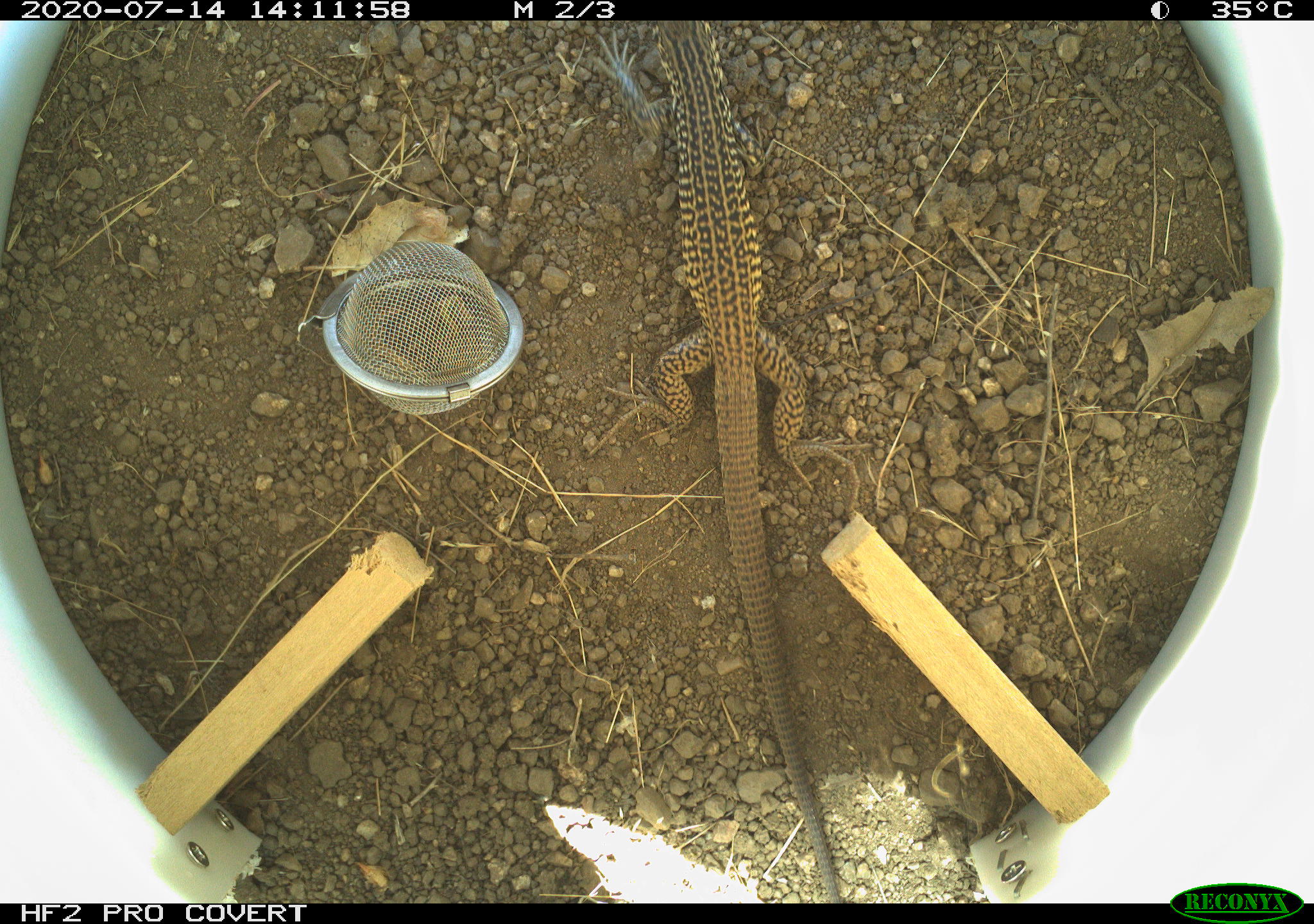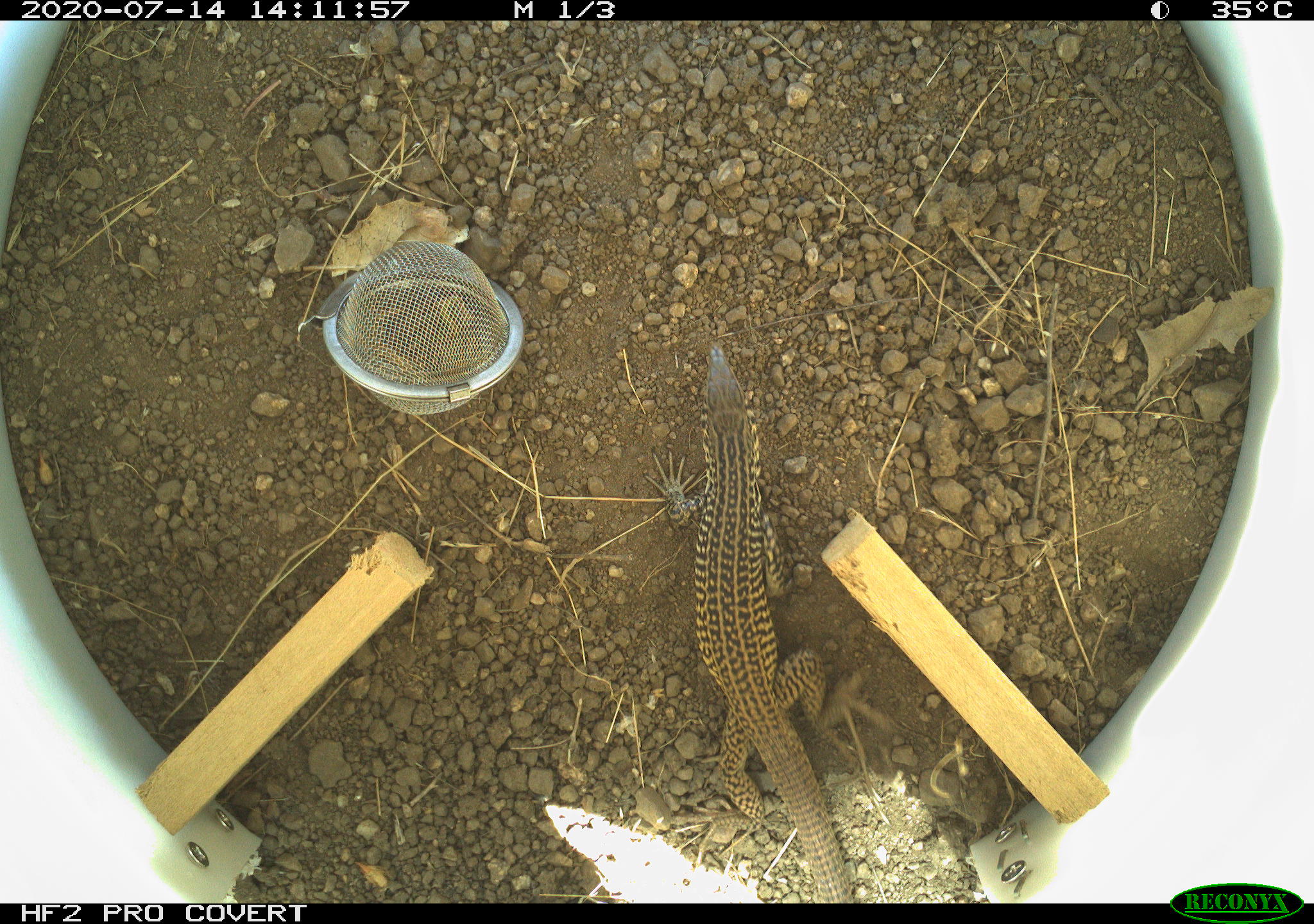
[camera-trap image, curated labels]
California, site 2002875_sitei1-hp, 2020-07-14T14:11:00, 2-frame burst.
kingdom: Animalia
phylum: Chordata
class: Reptilia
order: Squamata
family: Teiidae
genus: Aspidoscelis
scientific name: Aspidoscelis tigris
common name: western whiptail